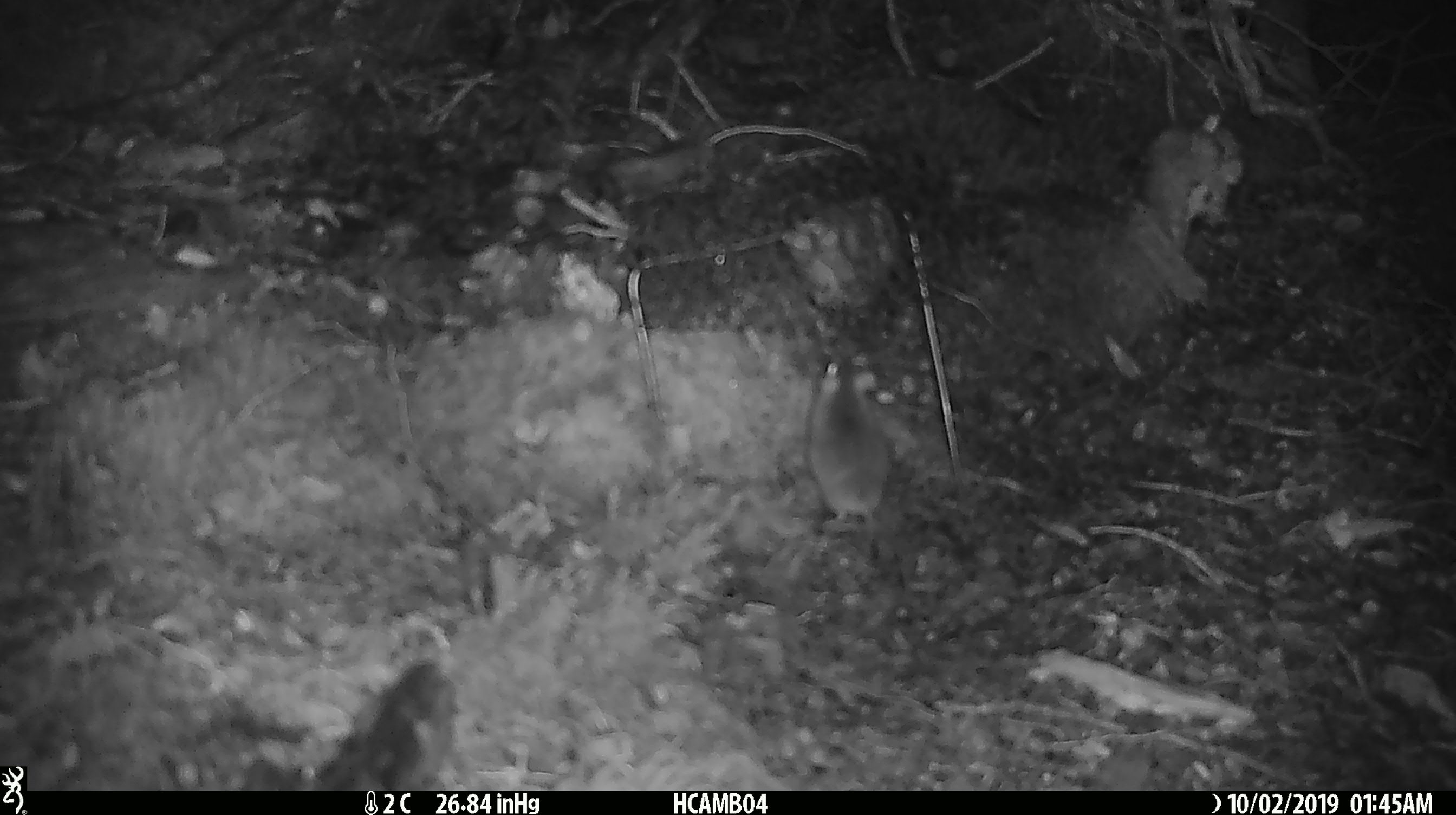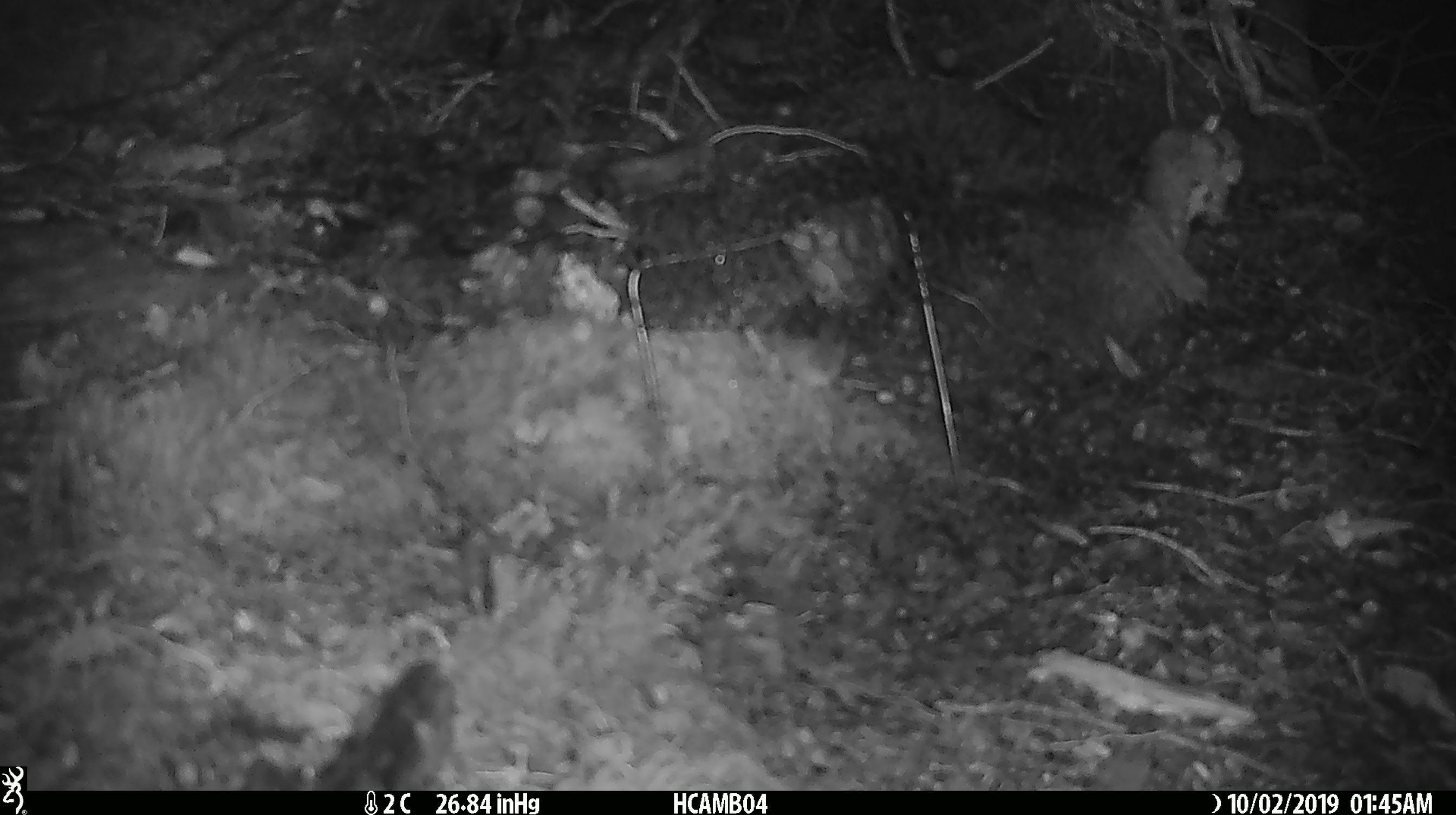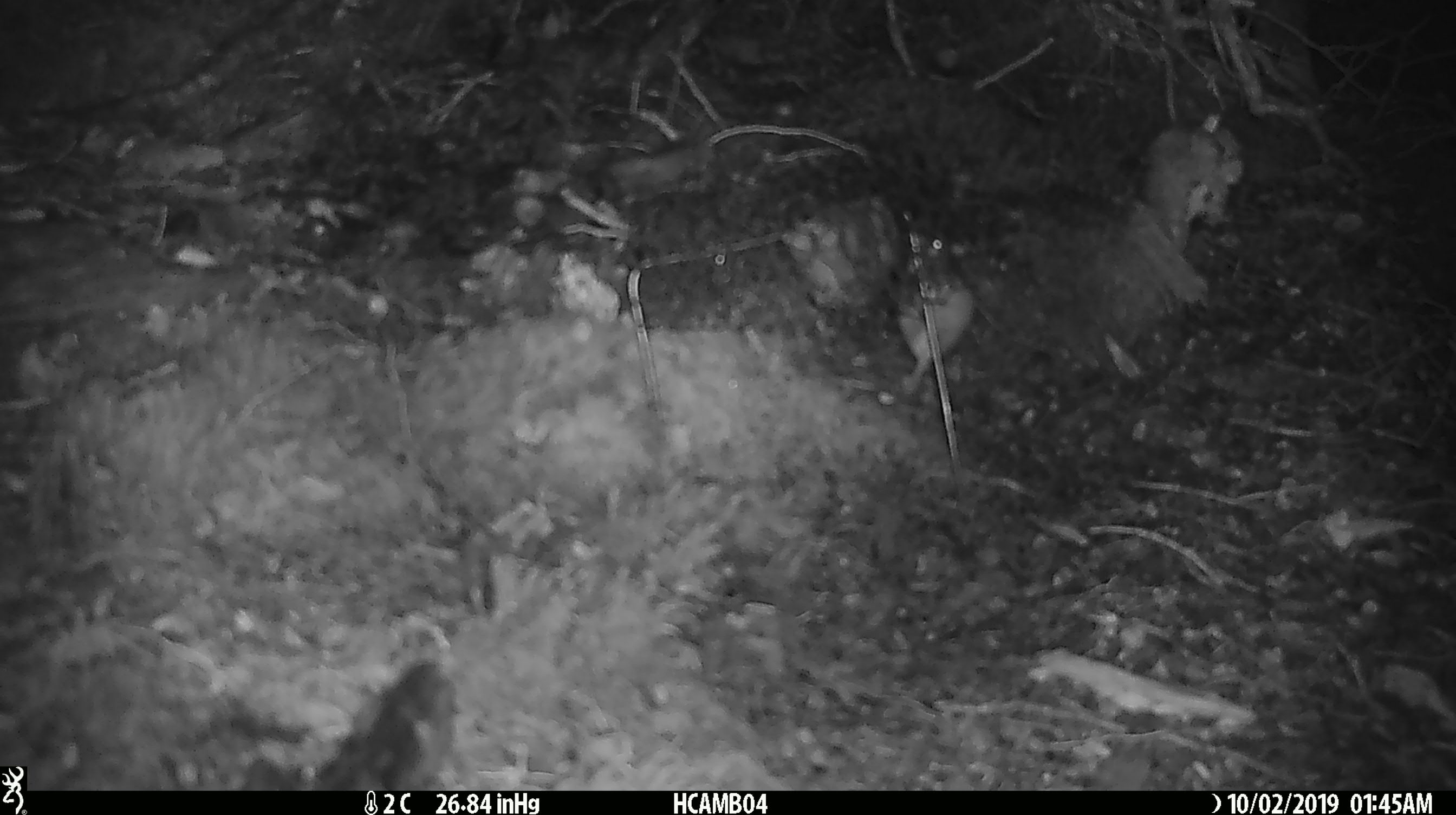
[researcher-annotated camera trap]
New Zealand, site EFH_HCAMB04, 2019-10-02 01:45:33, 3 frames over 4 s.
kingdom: Animalia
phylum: Chordata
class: Mammalia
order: Rodentia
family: Muridae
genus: Mus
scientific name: Mus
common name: mouse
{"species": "mouse (Mus)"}